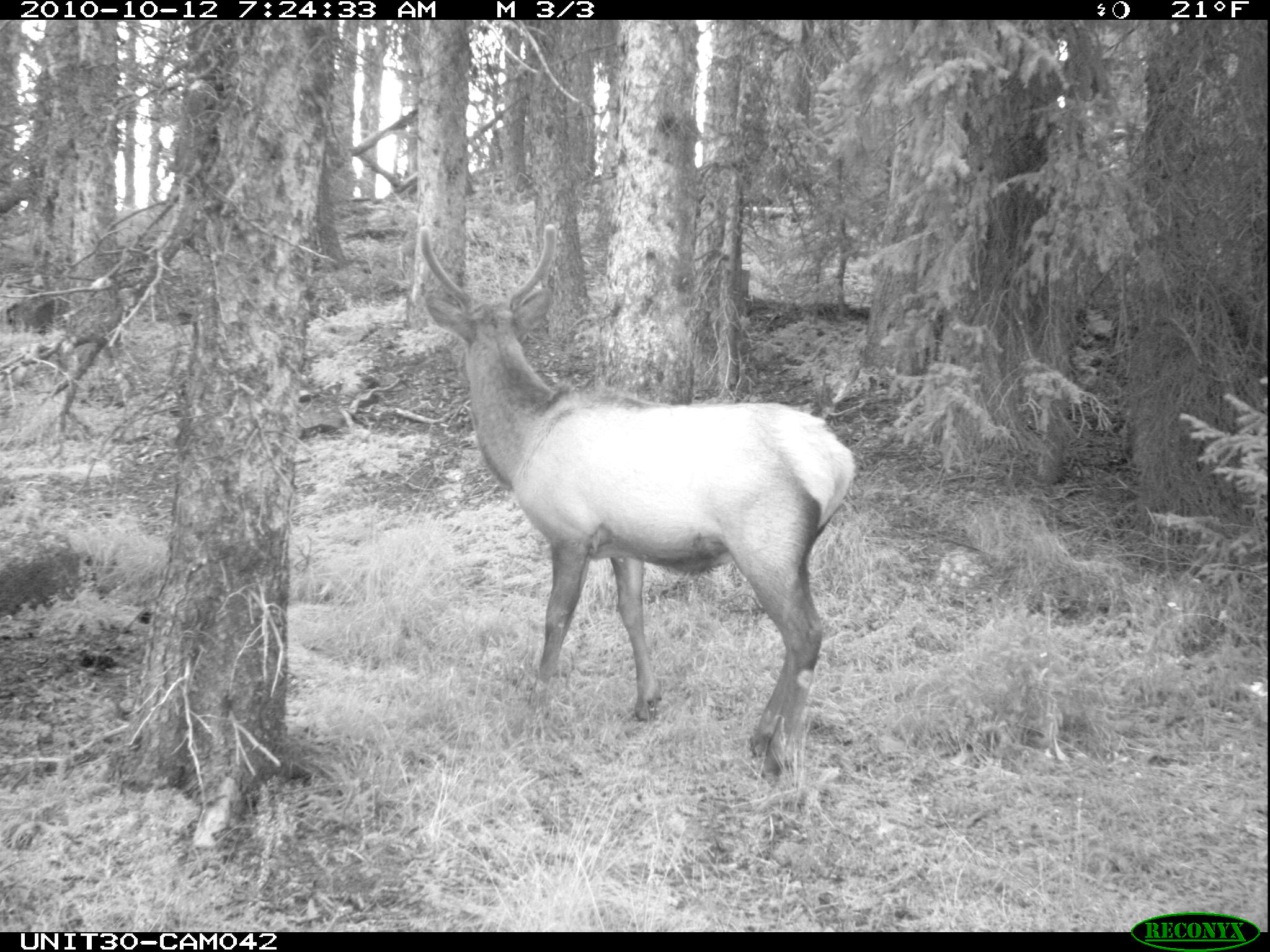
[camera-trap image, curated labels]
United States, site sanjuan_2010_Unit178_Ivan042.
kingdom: Animalia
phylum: Chordata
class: Mammalia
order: Artiodactyla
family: Cervidae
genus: Cervus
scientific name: Cervus elaphus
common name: red deer